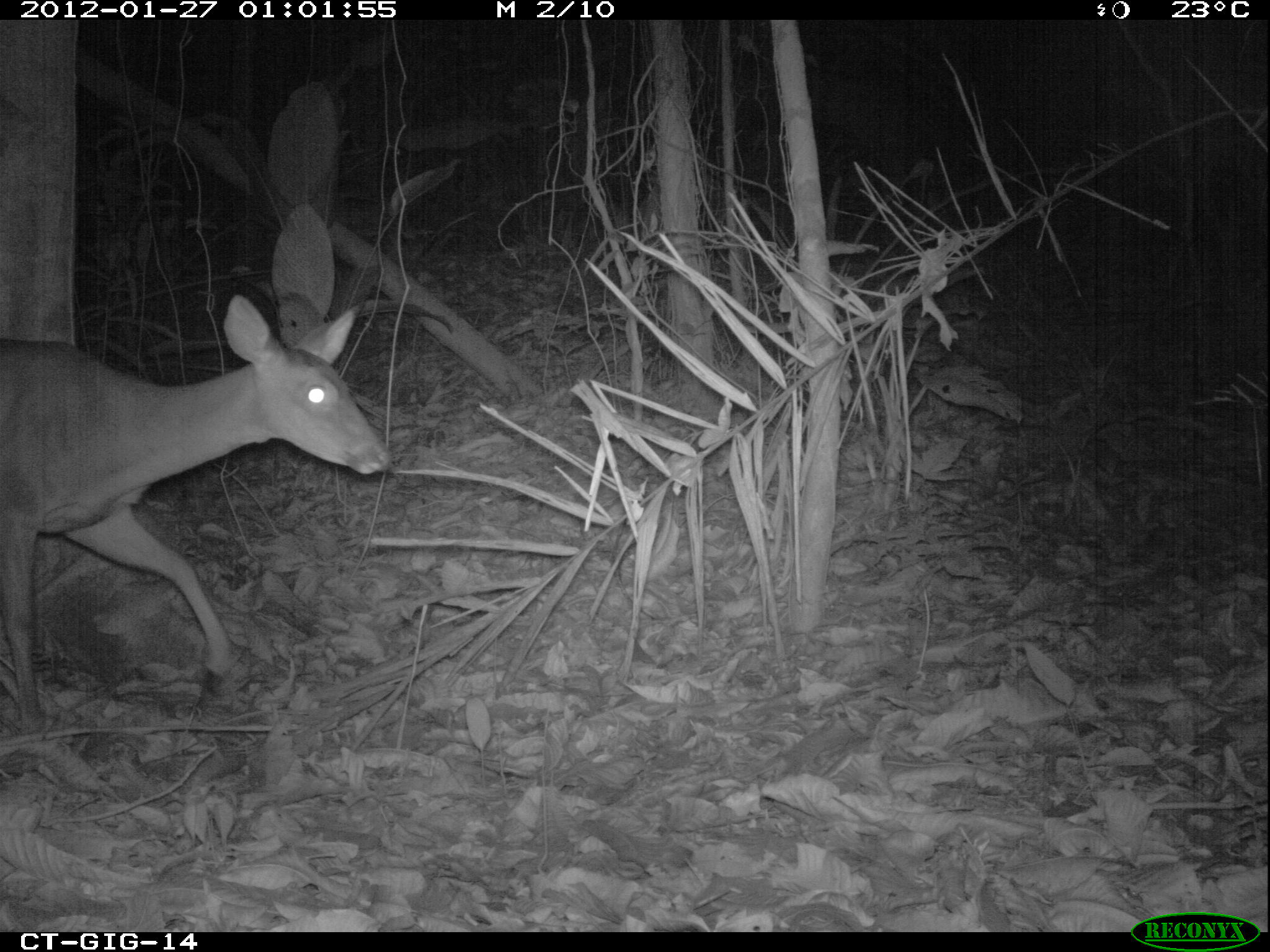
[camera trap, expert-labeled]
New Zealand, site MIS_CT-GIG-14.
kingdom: Animalia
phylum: Chordata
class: Mammalia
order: Artiodactyla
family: Cervidae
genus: Odocoileus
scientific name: Odocoileus virginianus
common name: white-tailed deer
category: white tailed deer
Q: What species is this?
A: White tailed deer (white-tailed deer) (Odocoileus virginianus).